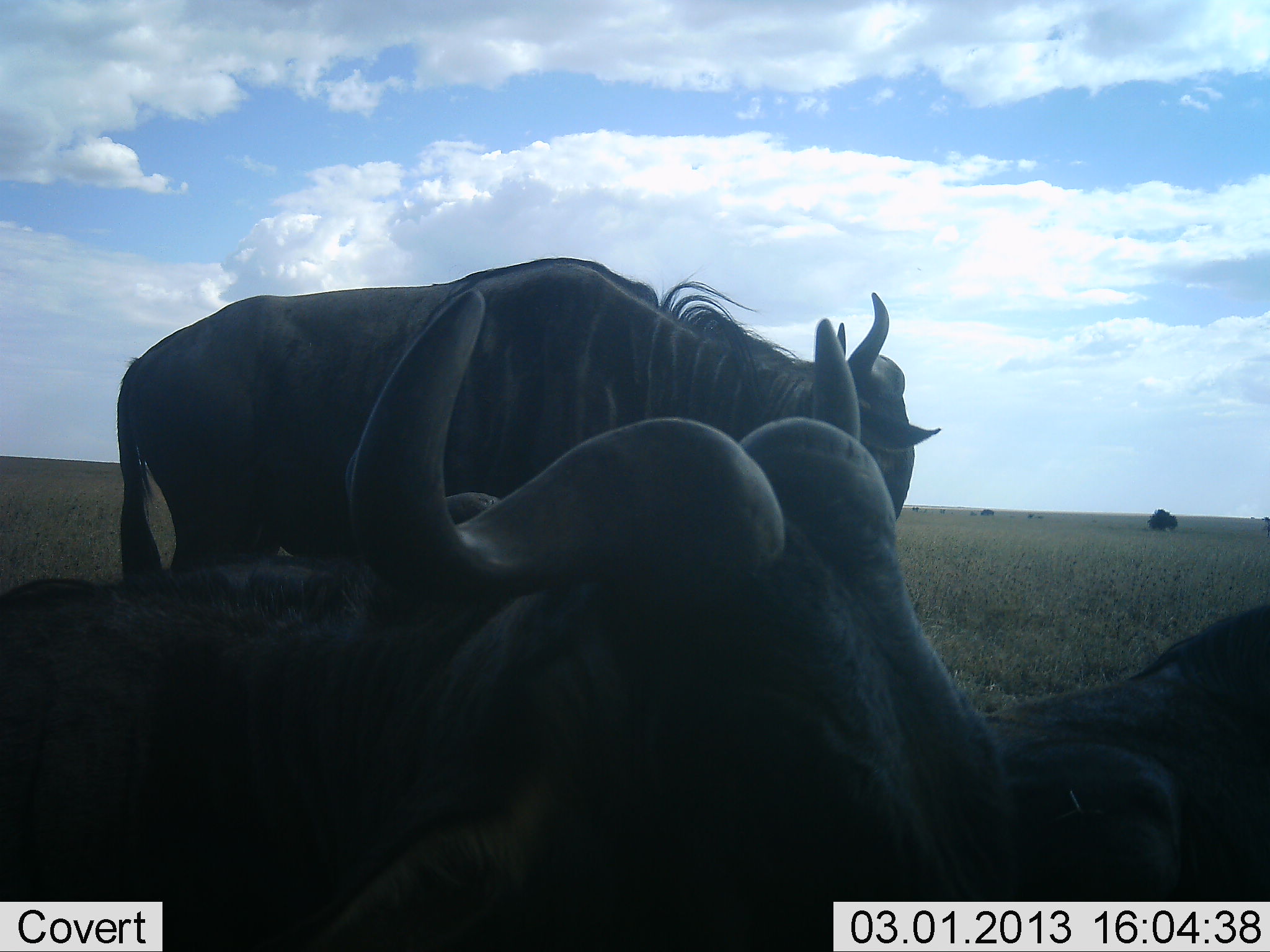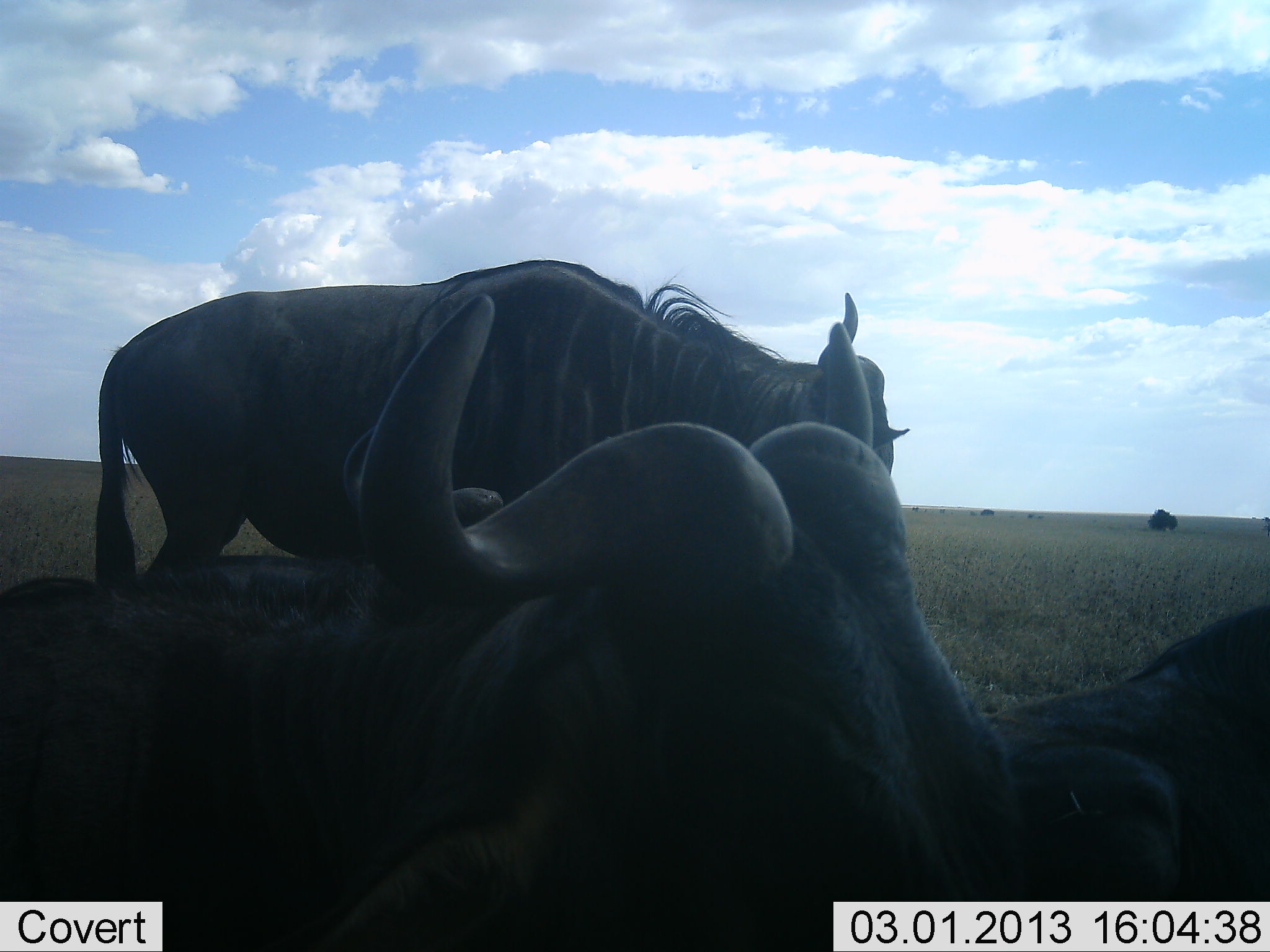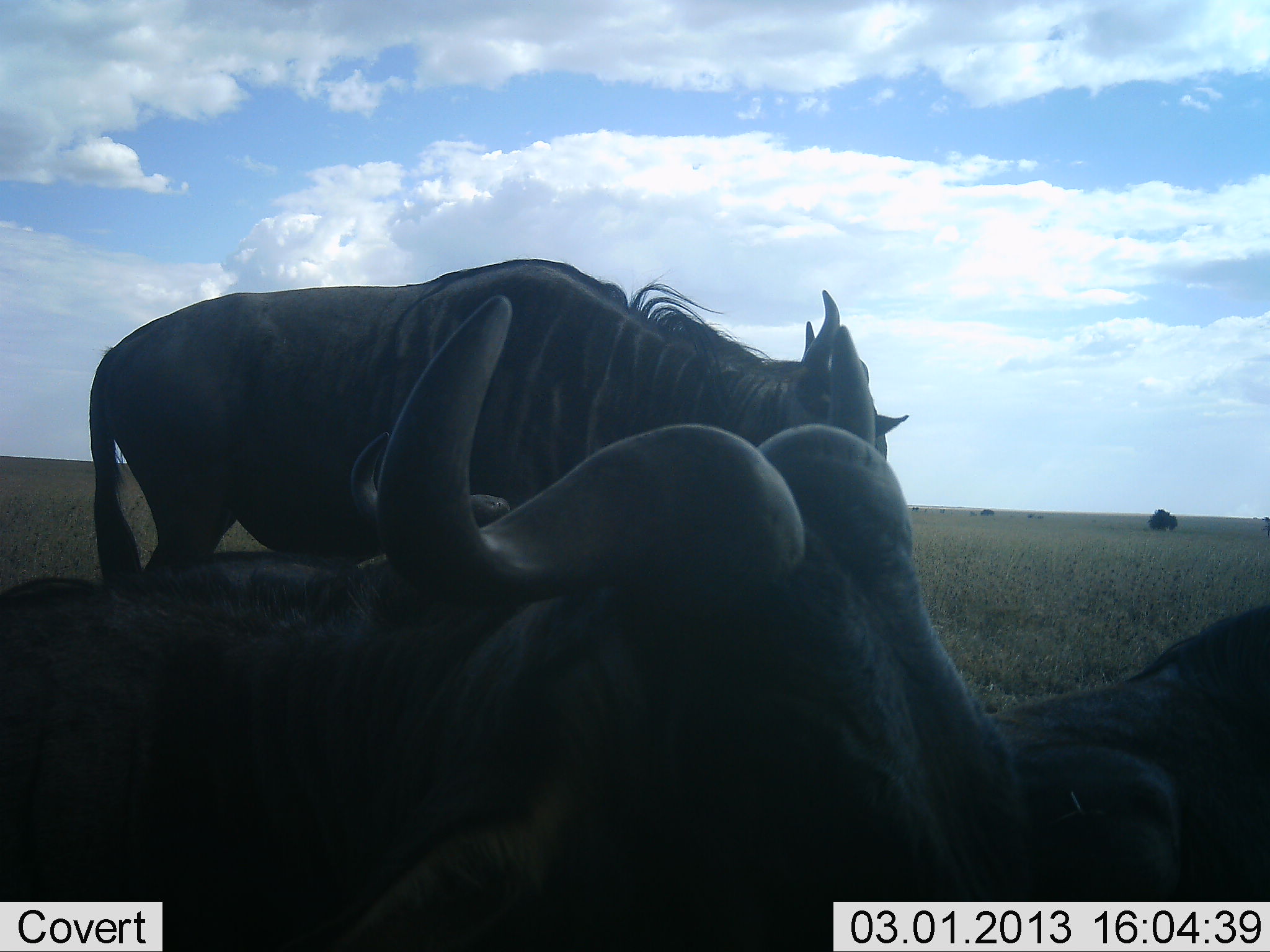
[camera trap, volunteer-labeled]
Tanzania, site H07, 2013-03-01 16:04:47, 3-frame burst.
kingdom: Animalia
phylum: Chordata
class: Mammalia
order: Artiodactyla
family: Bovidae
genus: Connochaetes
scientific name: Connochaetes taurinus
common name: blue wildebeest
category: wildebeest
Wildebeest (blue wildebeest) (Connochaetes taurinus), count 3. Behavior (volunteer vote fractions): standing 72%, resting 94%, moving 11%, interacting 0%. Young present (vote fraction): 0%. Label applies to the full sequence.